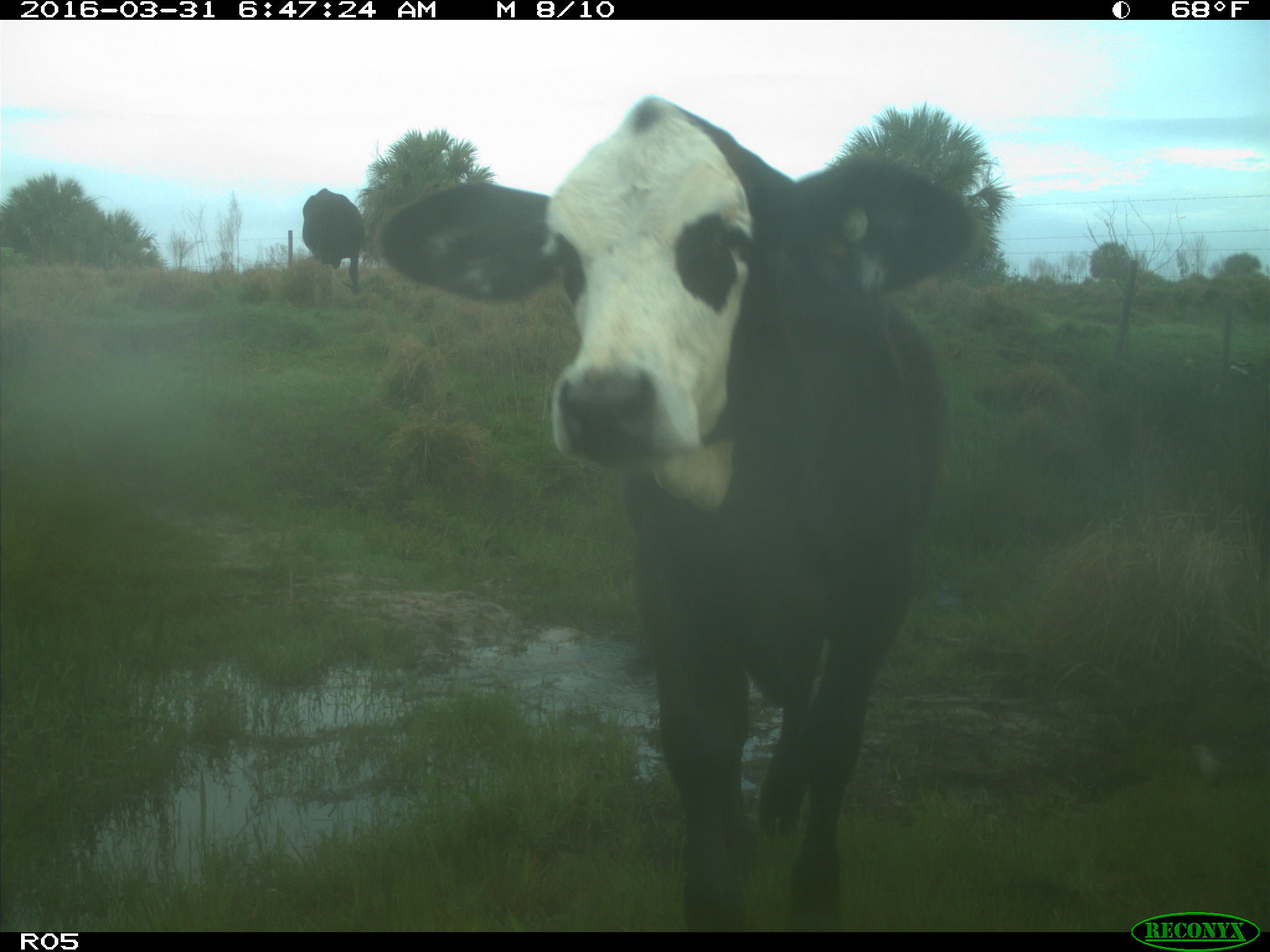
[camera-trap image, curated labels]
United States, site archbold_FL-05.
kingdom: Animalia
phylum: Chordata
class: Mammalia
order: Artiodactyla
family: Bovidae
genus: Bos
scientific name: Bos taurus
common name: domestic cow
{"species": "Bos taurus (domestic cow)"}